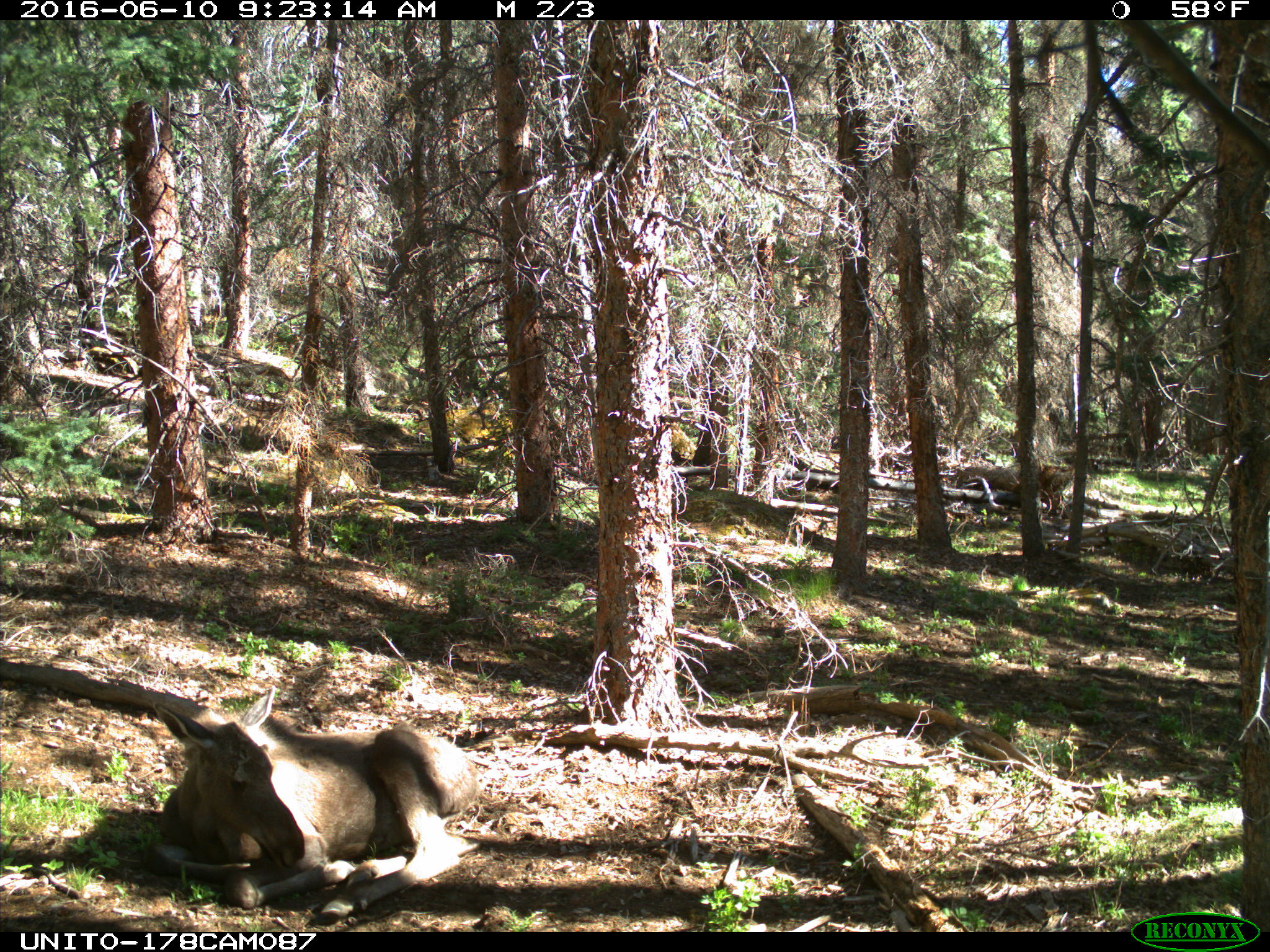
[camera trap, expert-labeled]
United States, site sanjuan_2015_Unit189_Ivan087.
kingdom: Animalia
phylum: Chordata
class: Mammalia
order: Artiodactyla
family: Cervidae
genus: Alces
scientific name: Alces alces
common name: moose